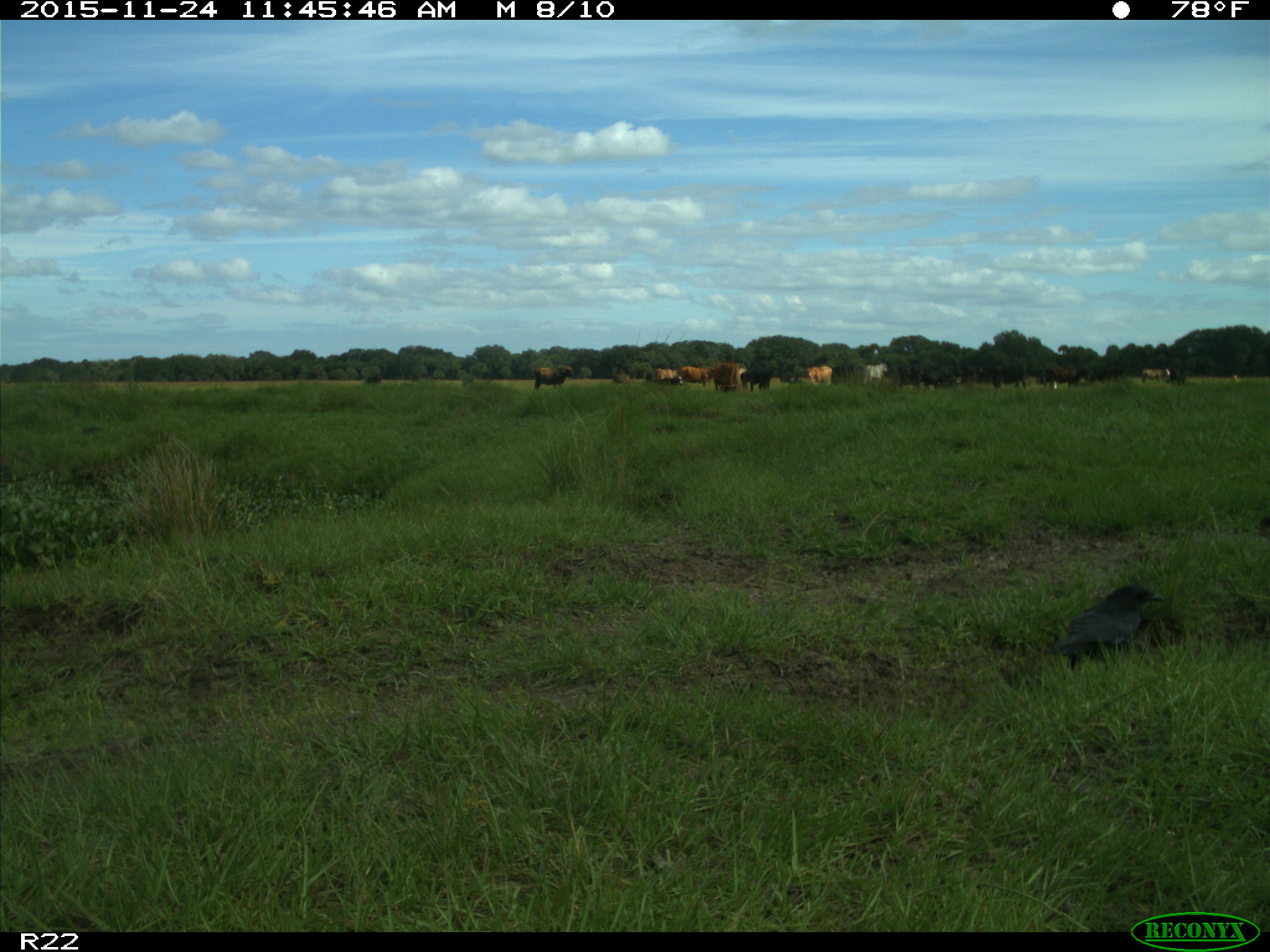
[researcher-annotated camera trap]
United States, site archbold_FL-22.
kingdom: Animalia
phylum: Chordata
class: Mammalia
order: Artiodactyla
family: Bovidae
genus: Bos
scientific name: Bos taurus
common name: domestic cow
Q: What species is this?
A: Bos taurus (domestic cow).